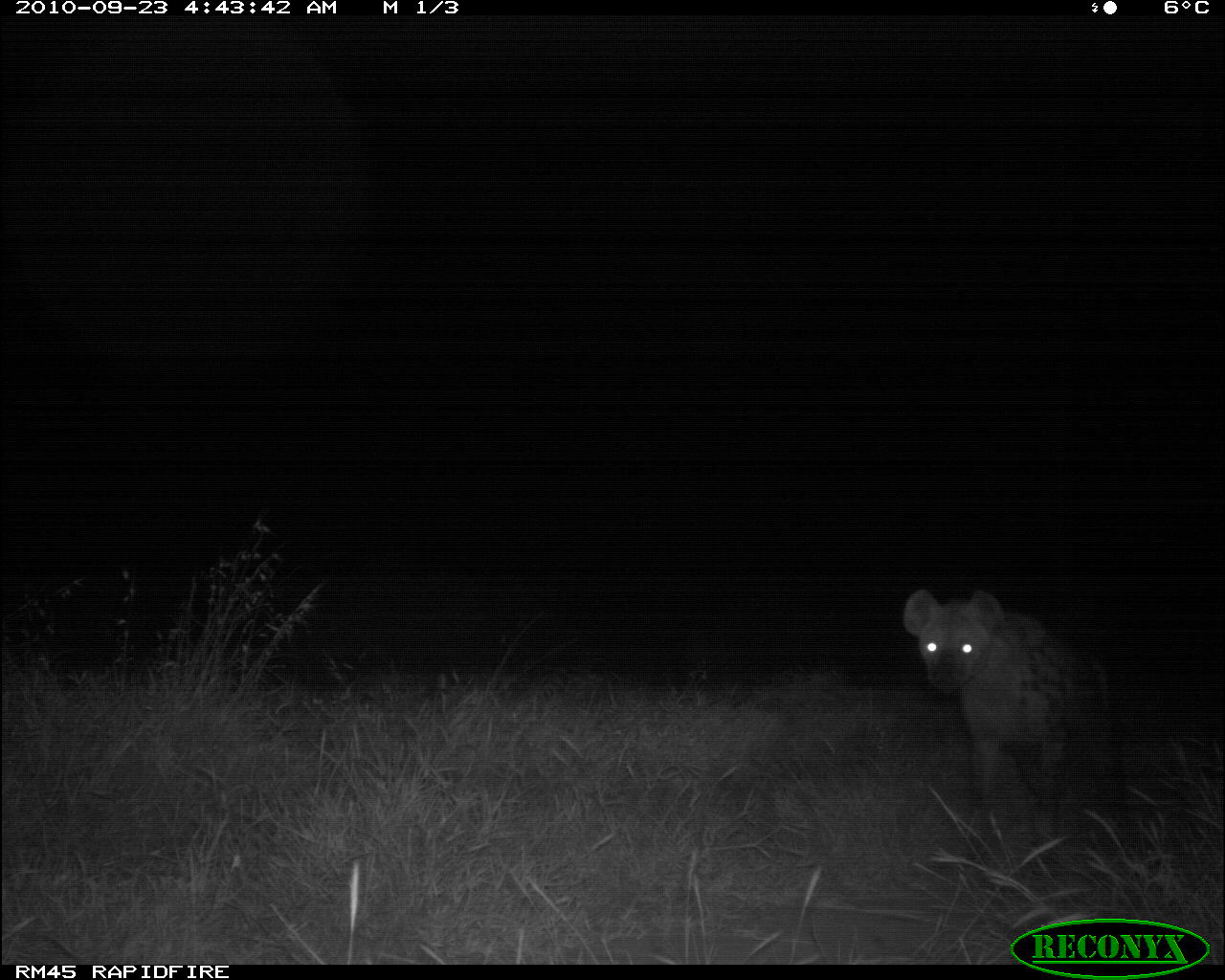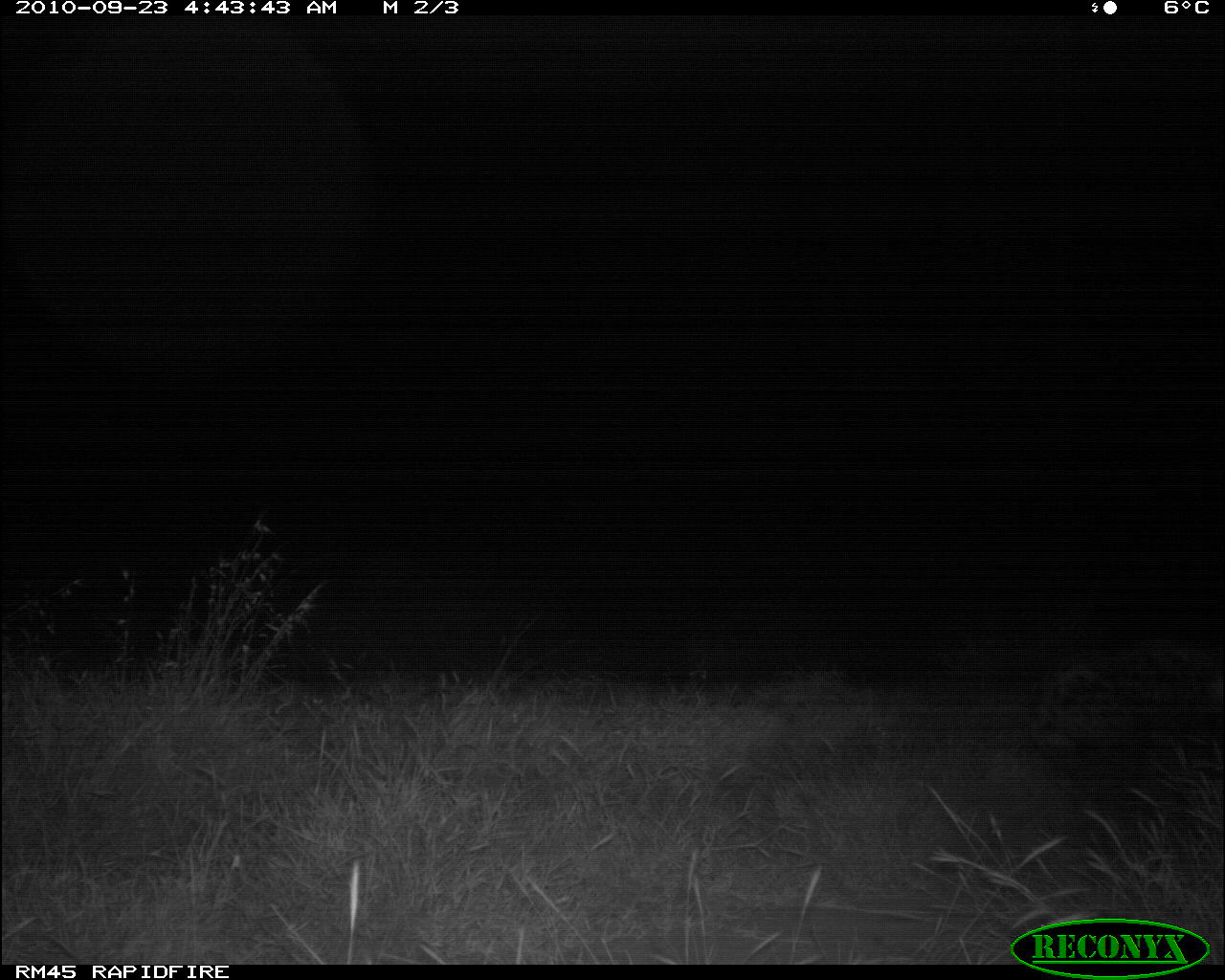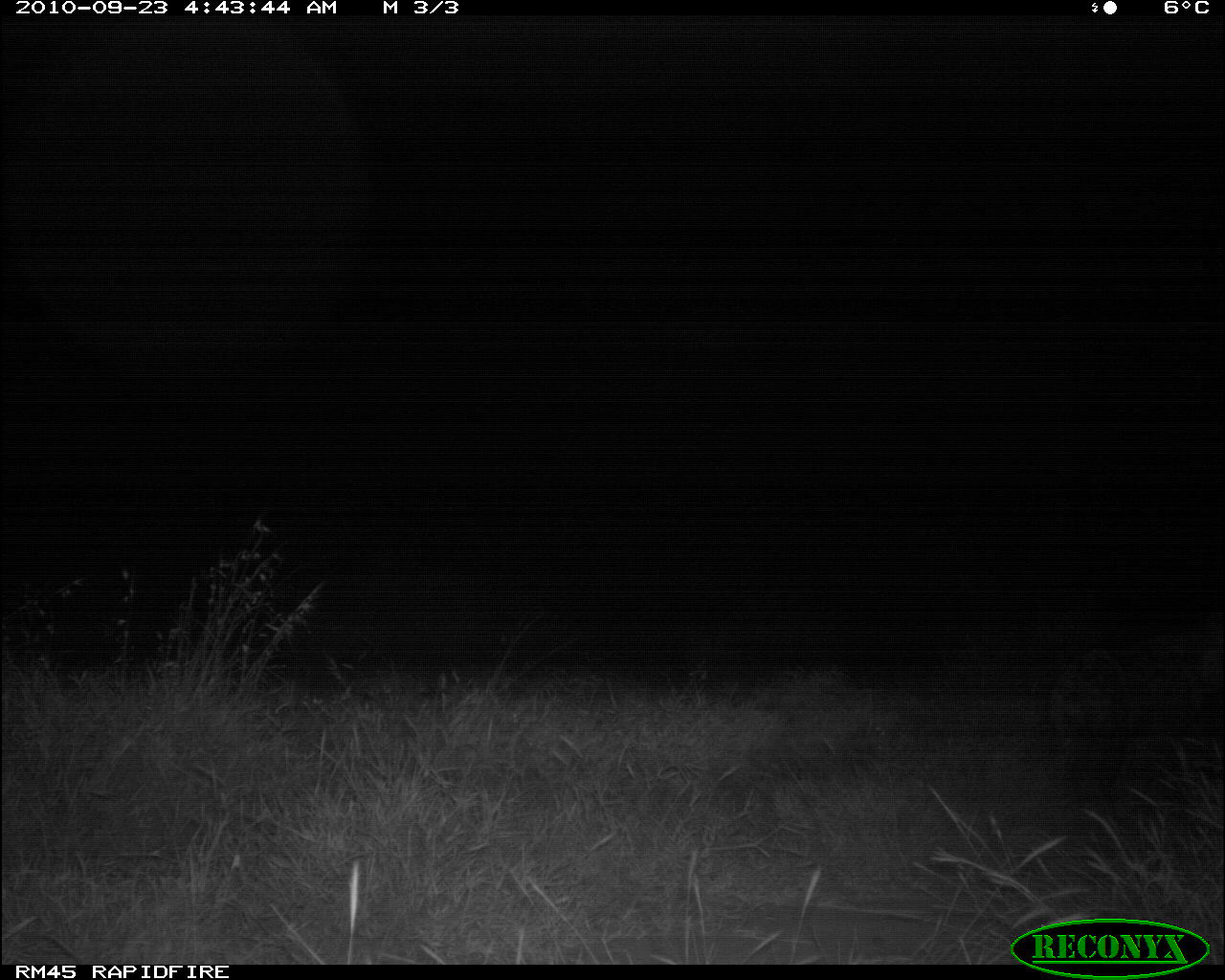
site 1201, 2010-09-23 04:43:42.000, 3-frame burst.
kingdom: Animalia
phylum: Chordata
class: Mammalia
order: Carnivora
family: Hyaenidae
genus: Crocuta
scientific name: Crocuta crocuta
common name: spotted hyena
Crocuta crocuta (spotted hyena), count 1.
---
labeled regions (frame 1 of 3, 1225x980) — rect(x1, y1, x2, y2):
crocuta crocuta: rect(904, 586, 1137, 842)